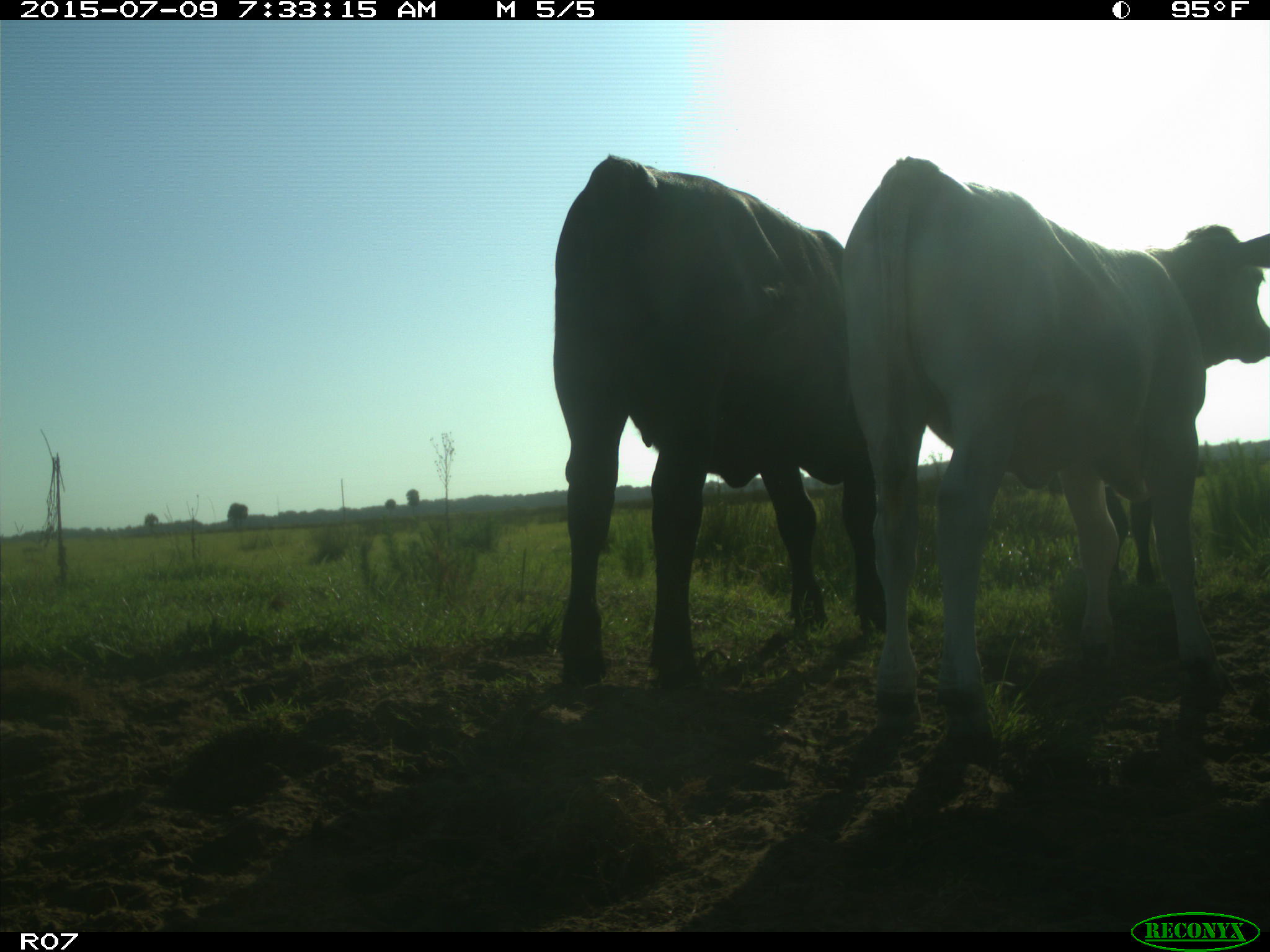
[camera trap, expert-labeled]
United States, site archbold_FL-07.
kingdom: Animalia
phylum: Chordata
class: Mammalia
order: Artiodactyla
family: Bovidae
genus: Bos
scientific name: Bos taurus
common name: domestic cow